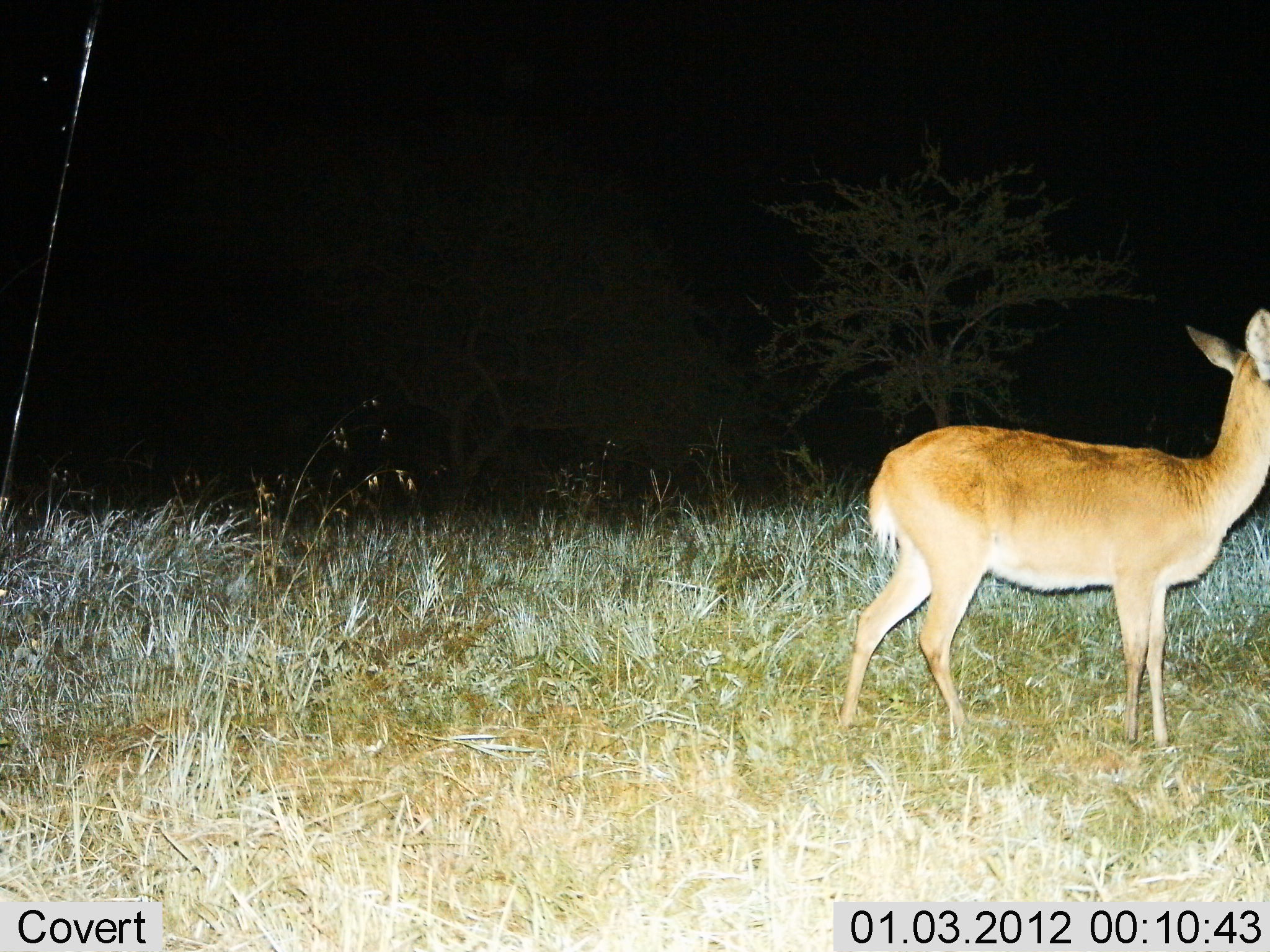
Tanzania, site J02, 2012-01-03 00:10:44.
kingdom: Animalia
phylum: Chordata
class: Mammalia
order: Artiodactyla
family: Bovidae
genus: Redunca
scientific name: Redunca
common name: reedbuck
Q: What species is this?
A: Reedbuck (Redunca).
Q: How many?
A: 1.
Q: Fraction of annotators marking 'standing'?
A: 100%.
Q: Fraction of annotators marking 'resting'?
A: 0%.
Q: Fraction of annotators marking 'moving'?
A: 0%.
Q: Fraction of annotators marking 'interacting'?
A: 0%.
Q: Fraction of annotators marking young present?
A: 0%.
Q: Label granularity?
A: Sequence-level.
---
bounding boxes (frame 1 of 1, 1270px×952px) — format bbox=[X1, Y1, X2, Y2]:
animal: bbox=[839, 309, 1270, 752]